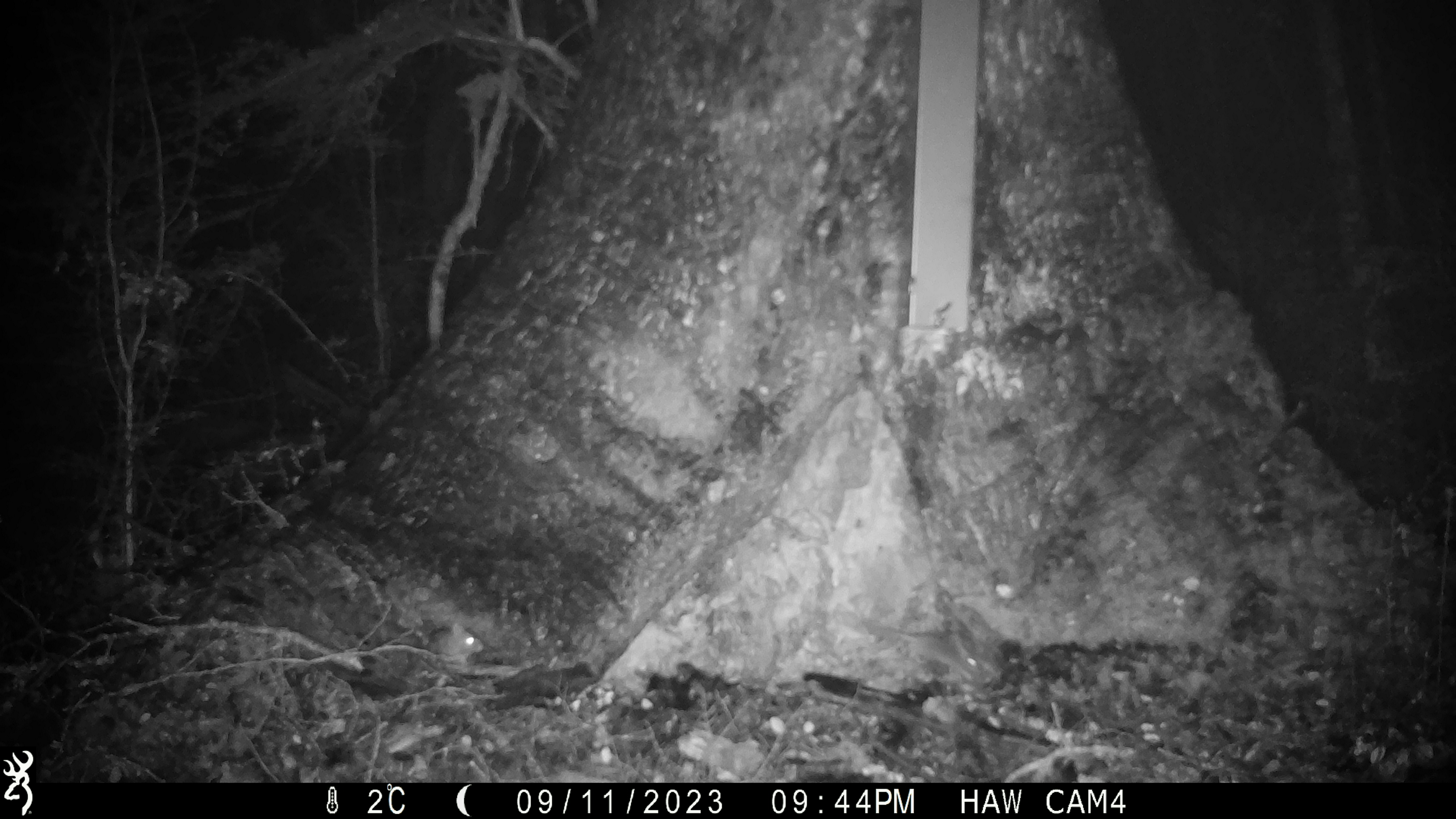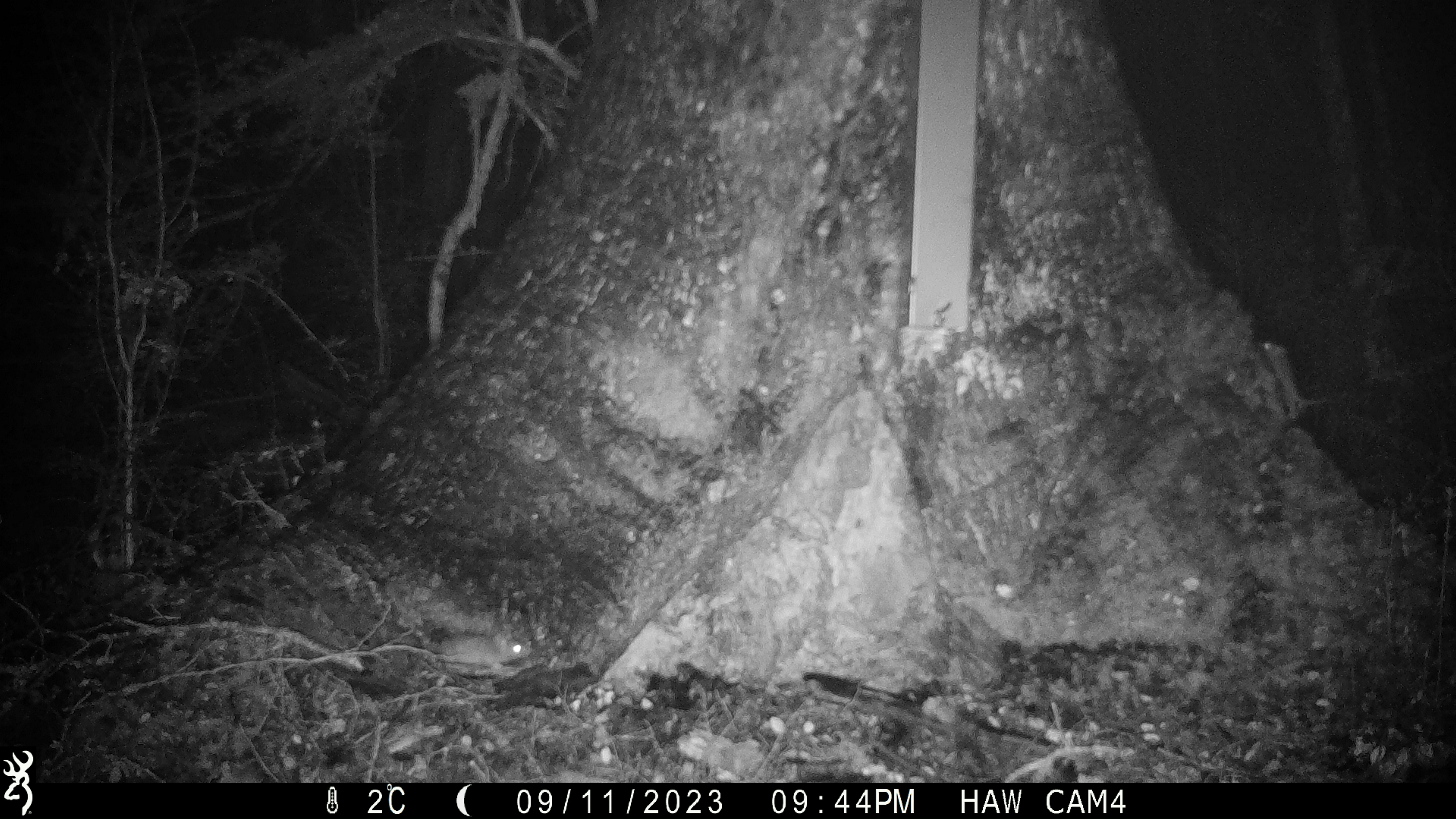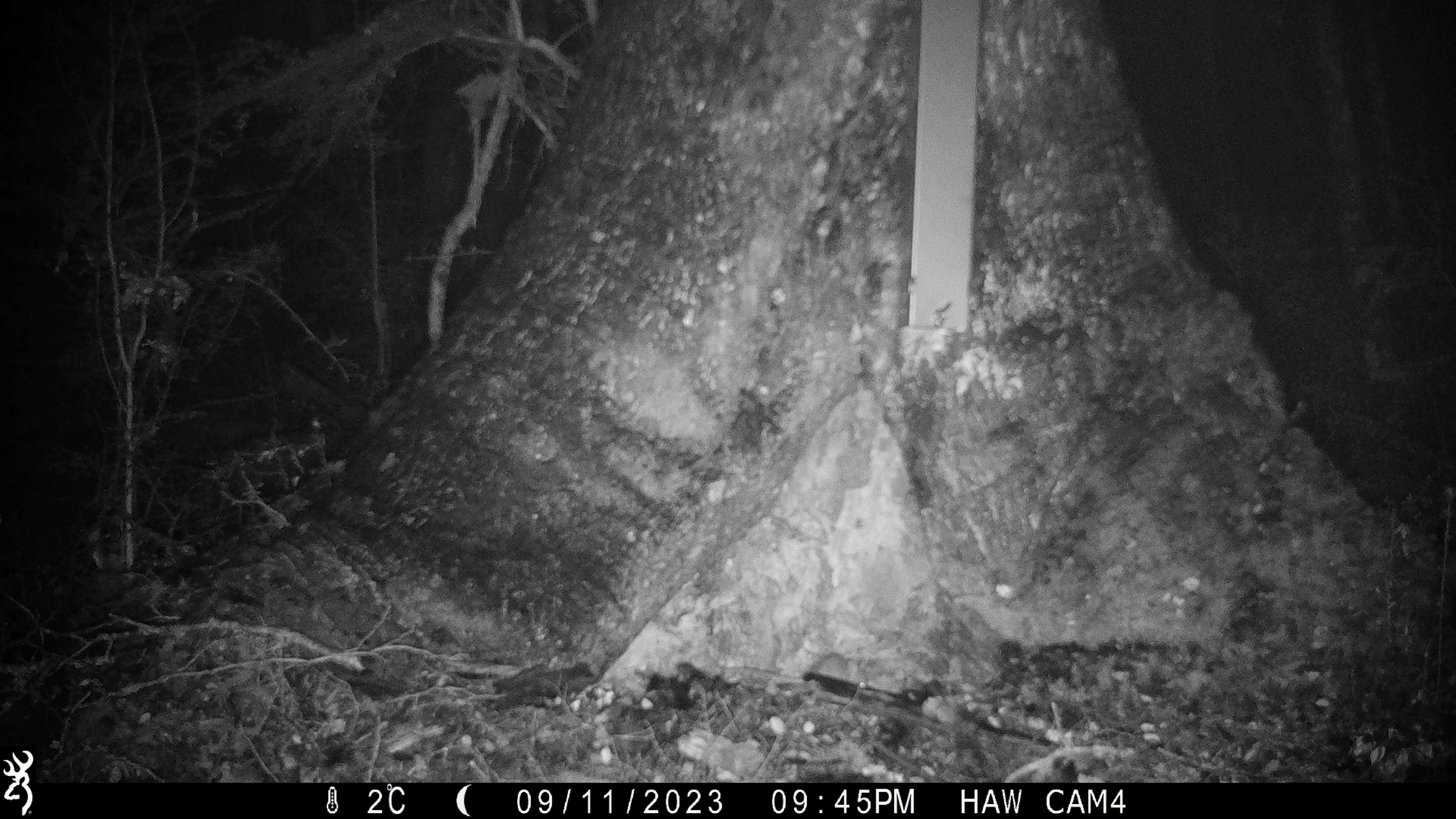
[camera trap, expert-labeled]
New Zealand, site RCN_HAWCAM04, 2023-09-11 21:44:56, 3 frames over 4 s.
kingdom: Animalia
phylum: Chordata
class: Mammalia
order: Rodentia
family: Muridae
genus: Mus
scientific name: Mus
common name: mouse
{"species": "mouse (Mus)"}